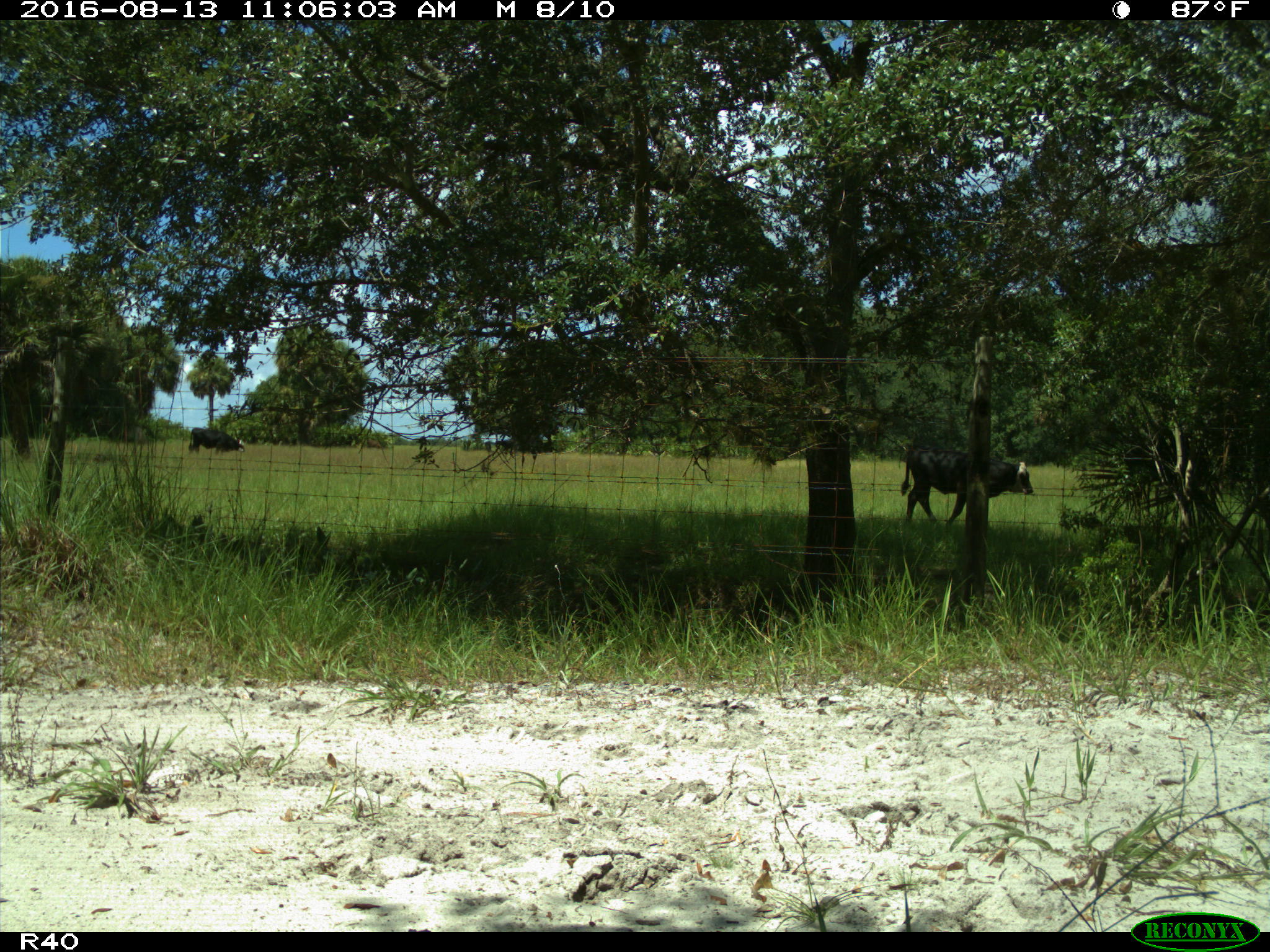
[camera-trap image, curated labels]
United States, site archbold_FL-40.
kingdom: Animalia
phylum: Chordata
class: Mammalia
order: Artiodactyla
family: Bovidae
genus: Bos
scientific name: Bos taurus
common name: domestic cow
Bos taurus (domestic cow).